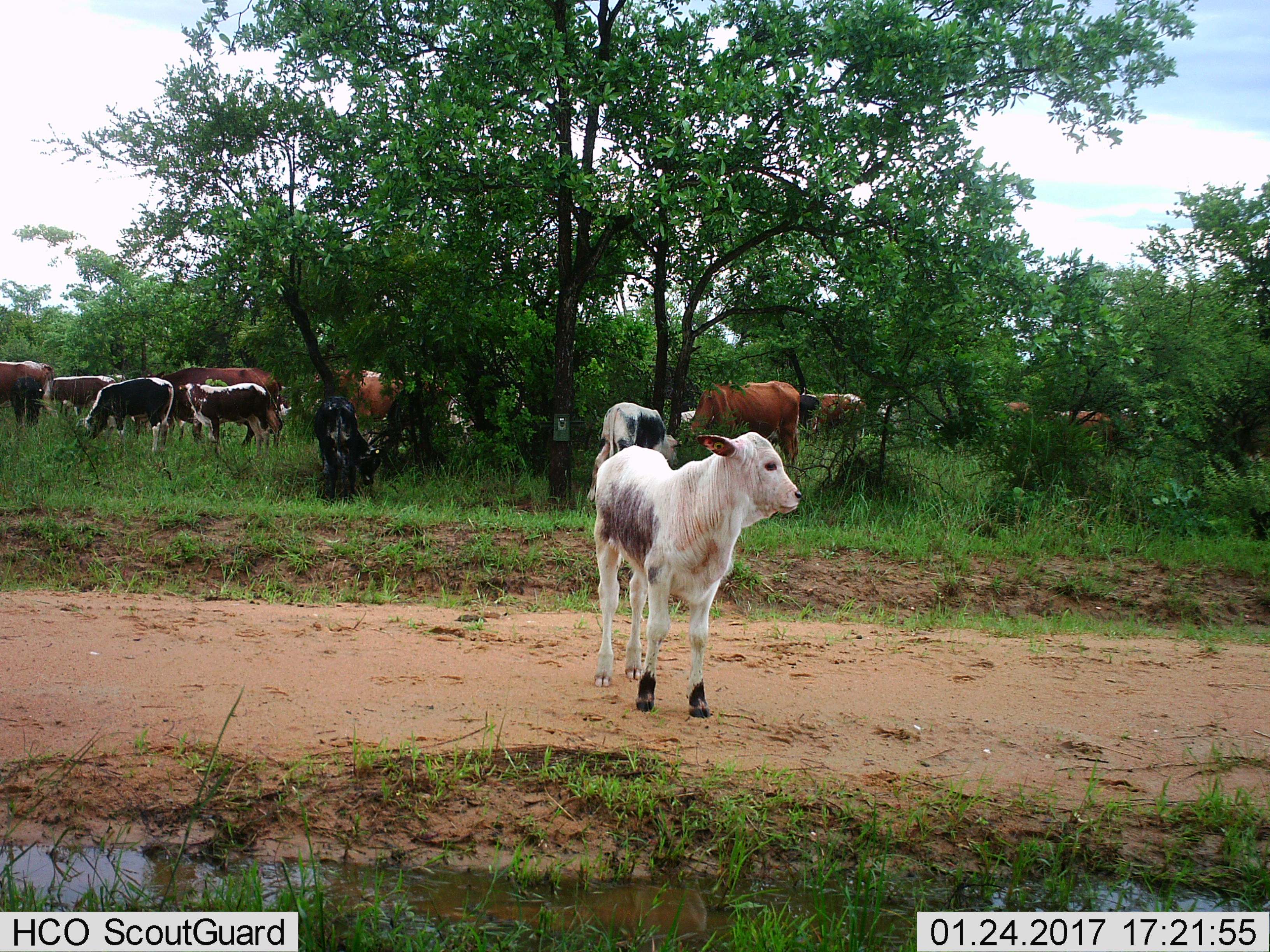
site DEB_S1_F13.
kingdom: Animalia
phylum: Chordata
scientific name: Vertebrata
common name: domestic animal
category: domesticanimal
Domesticanimal (domestic animal) (Vertebrata), count 11-50. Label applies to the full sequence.